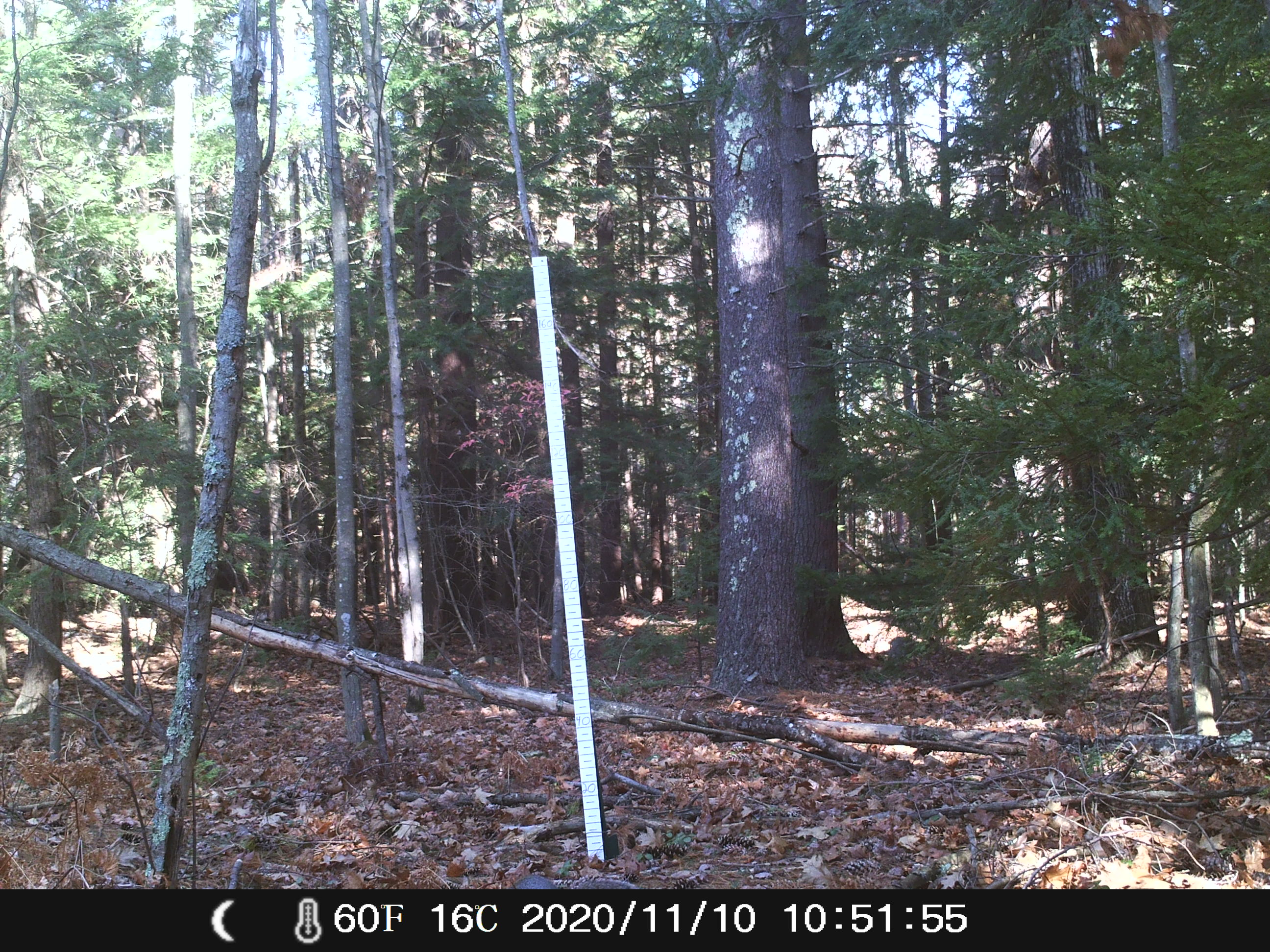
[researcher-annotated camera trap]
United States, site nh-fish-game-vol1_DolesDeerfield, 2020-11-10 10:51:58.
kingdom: Animalia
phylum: Chordata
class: Mammalia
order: Rodentia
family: Sciuridae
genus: Sciurus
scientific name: Sciurus carolinensis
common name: gray squirrel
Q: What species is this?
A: Gray squirrel (Sciurus carolinensis).